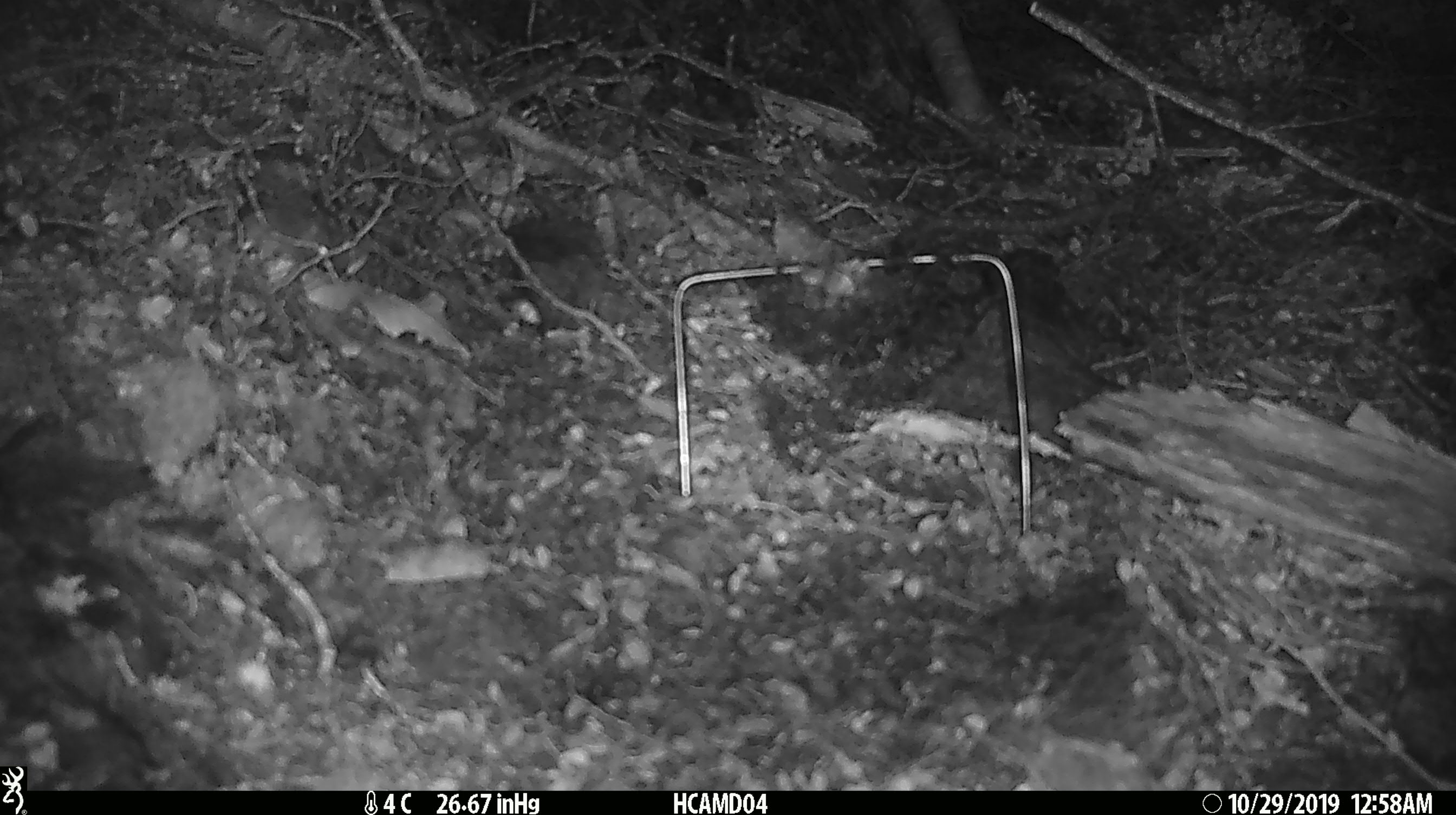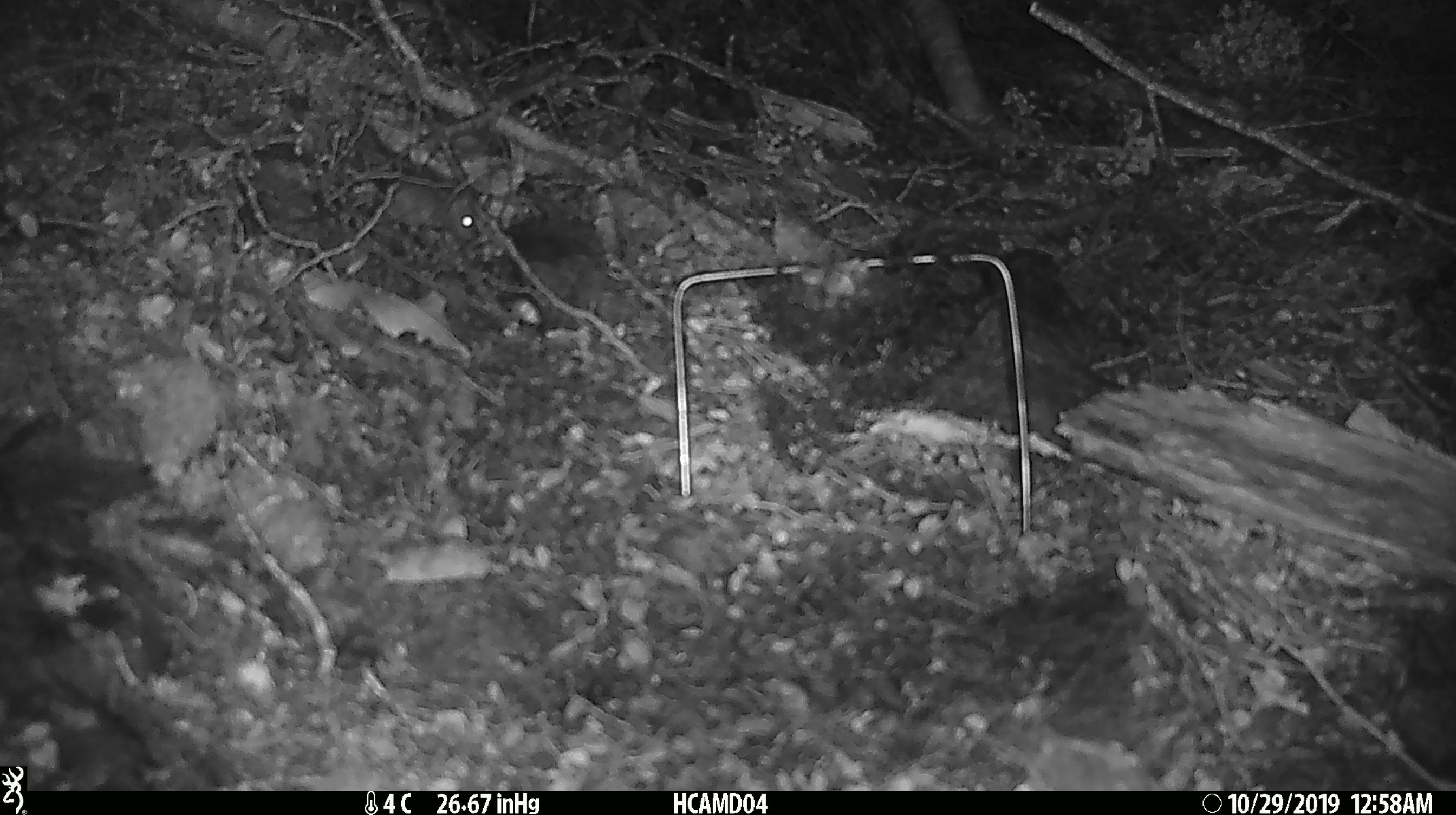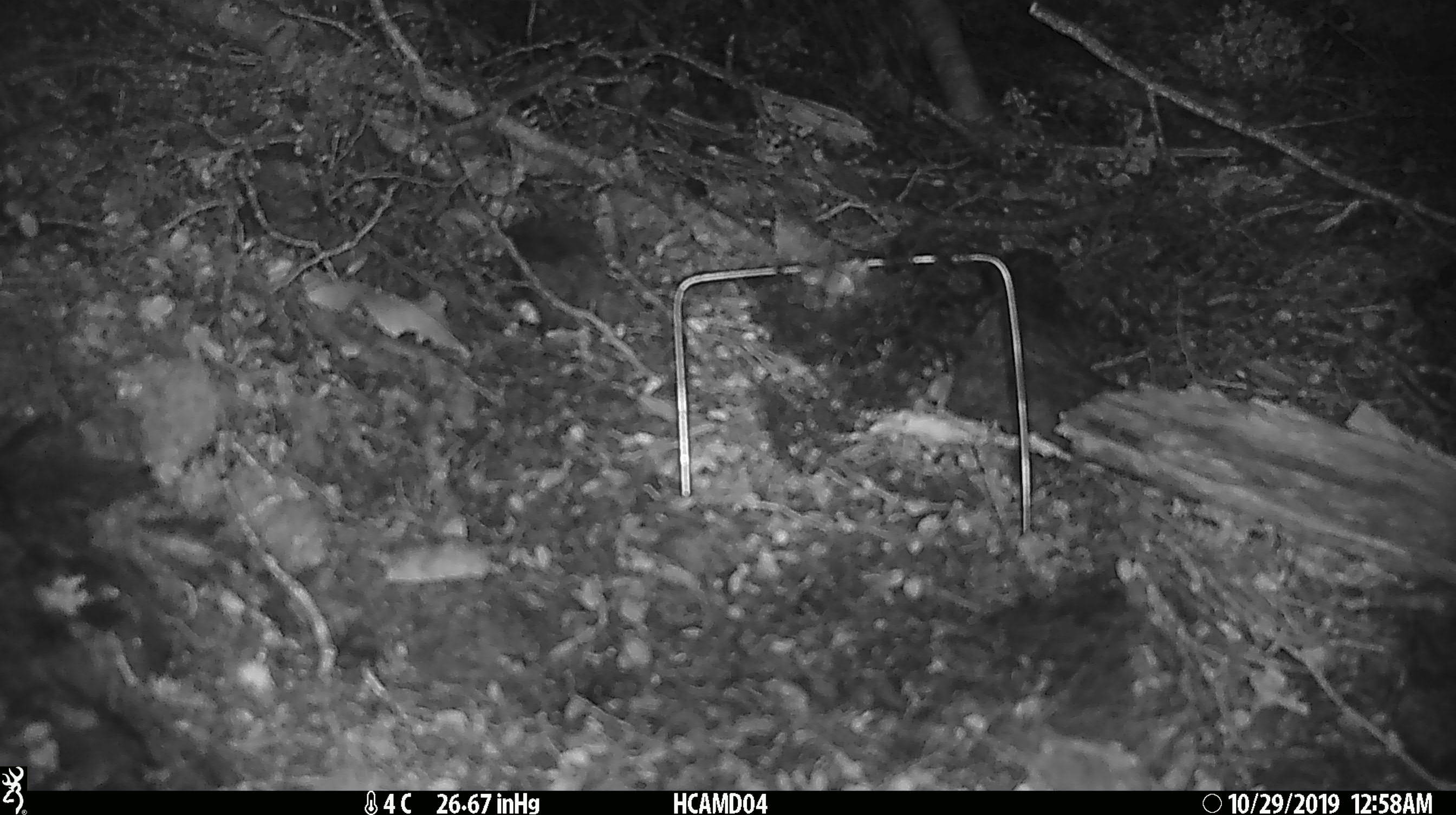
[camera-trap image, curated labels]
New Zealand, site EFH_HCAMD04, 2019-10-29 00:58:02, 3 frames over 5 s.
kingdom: Animalia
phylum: Chordata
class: Mammalia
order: Rodentia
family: Muridae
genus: Mus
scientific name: Mus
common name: mouse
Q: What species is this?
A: Mouse (Mus).